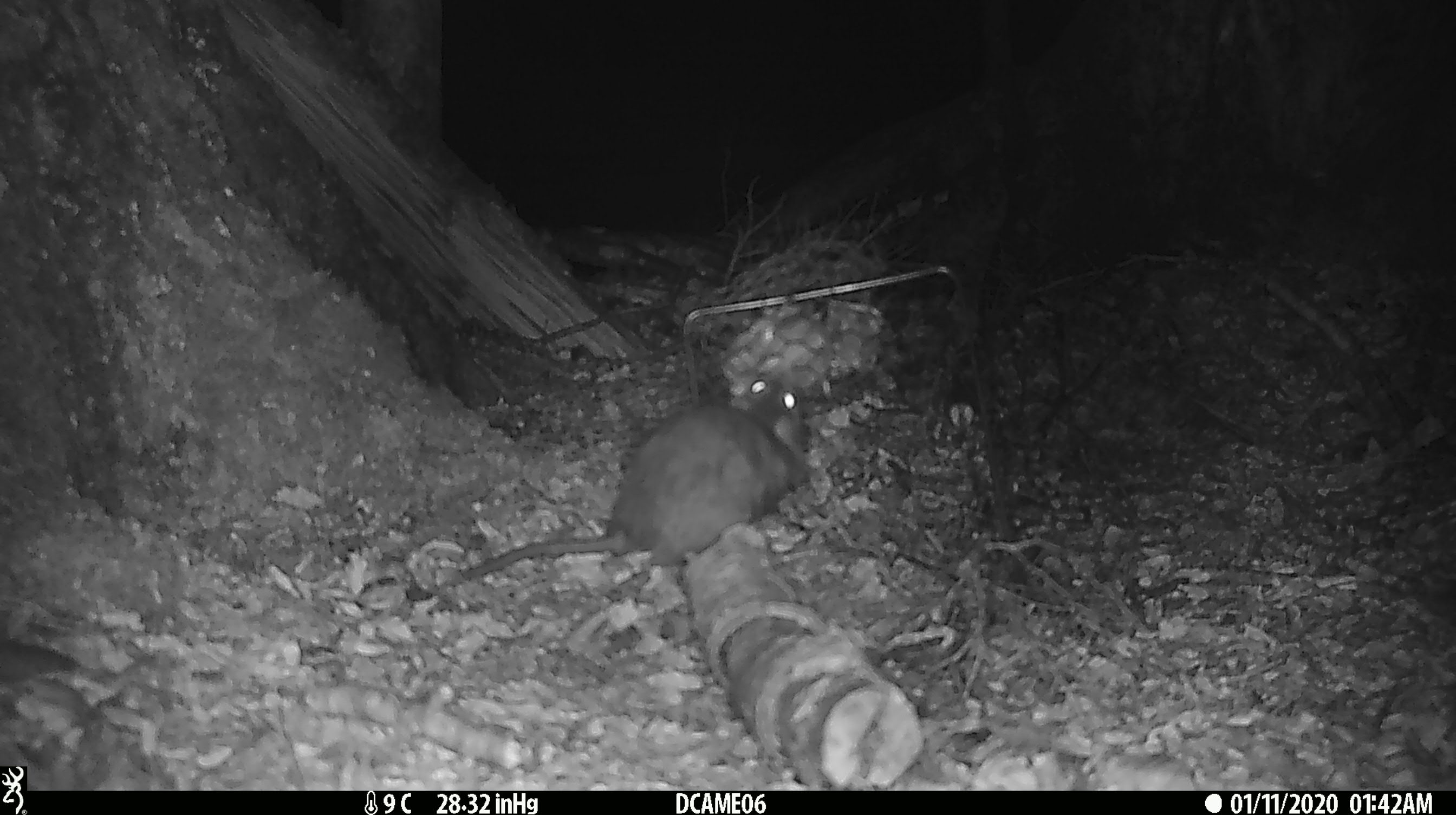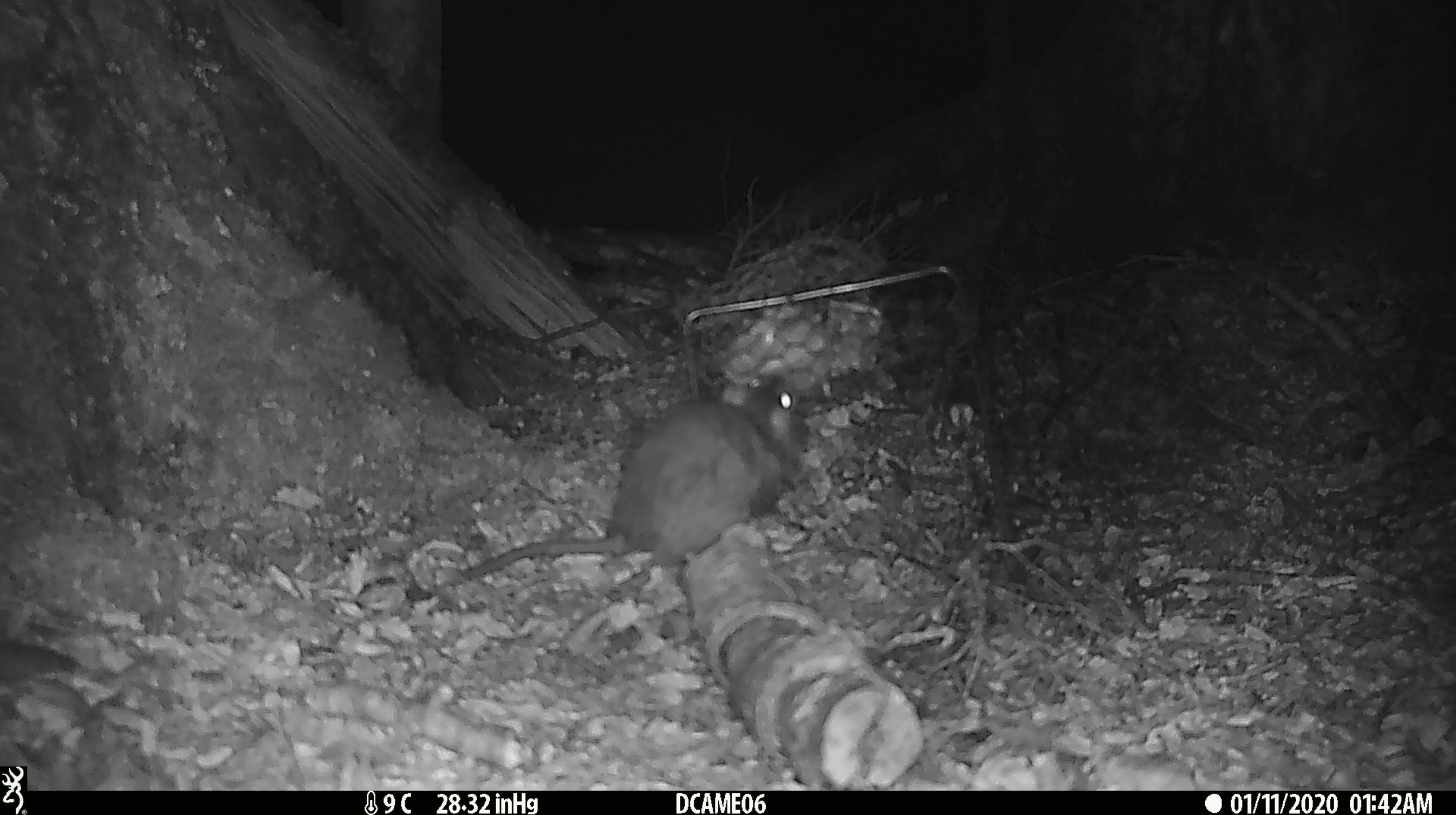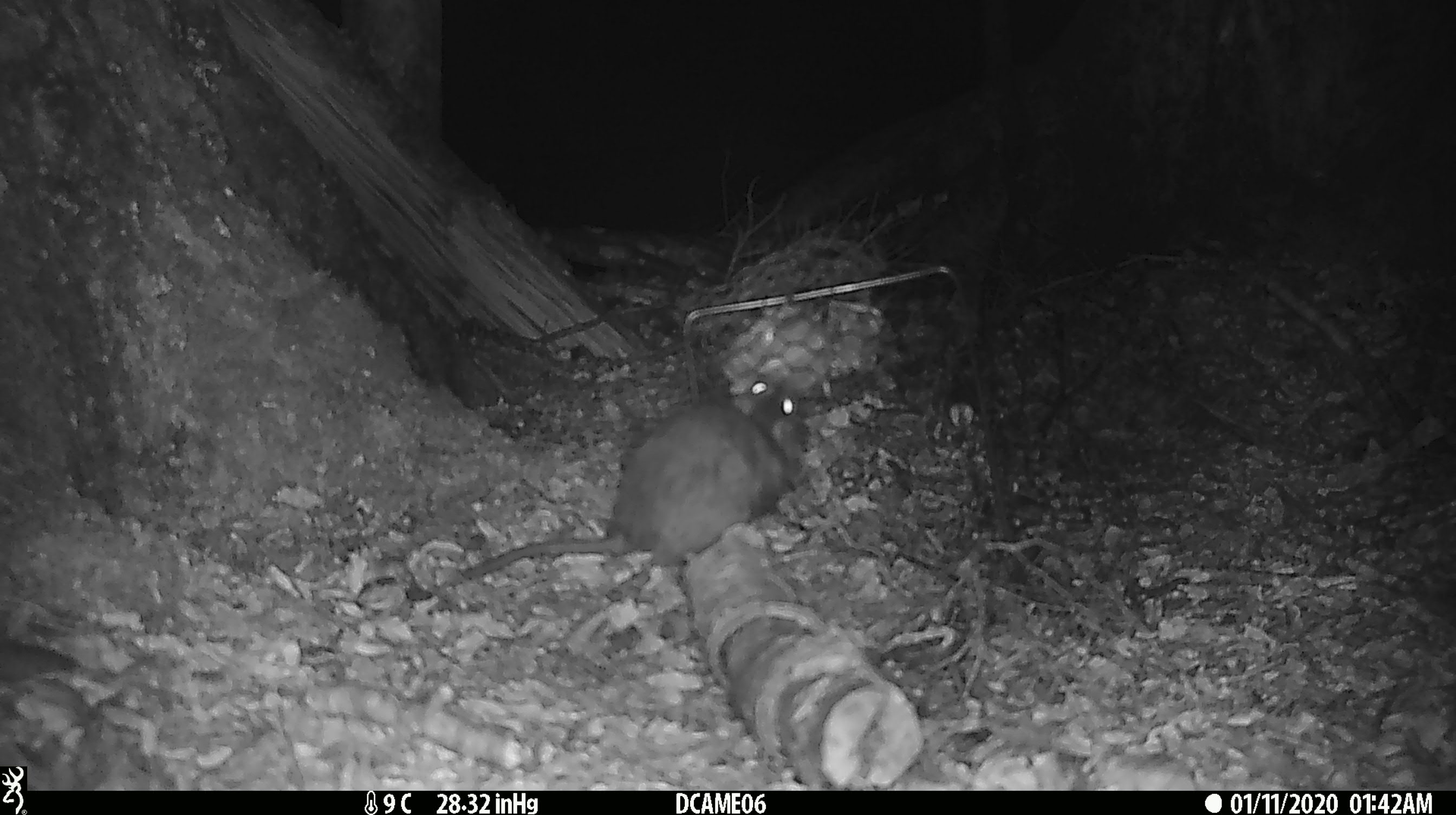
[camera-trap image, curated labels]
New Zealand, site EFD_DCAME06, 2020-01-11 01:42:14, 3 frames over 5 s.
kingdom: Animalia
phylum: Chordata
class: Mammalia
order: Rodentia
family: Muridae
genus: Rattus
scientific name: Rattus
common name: rat